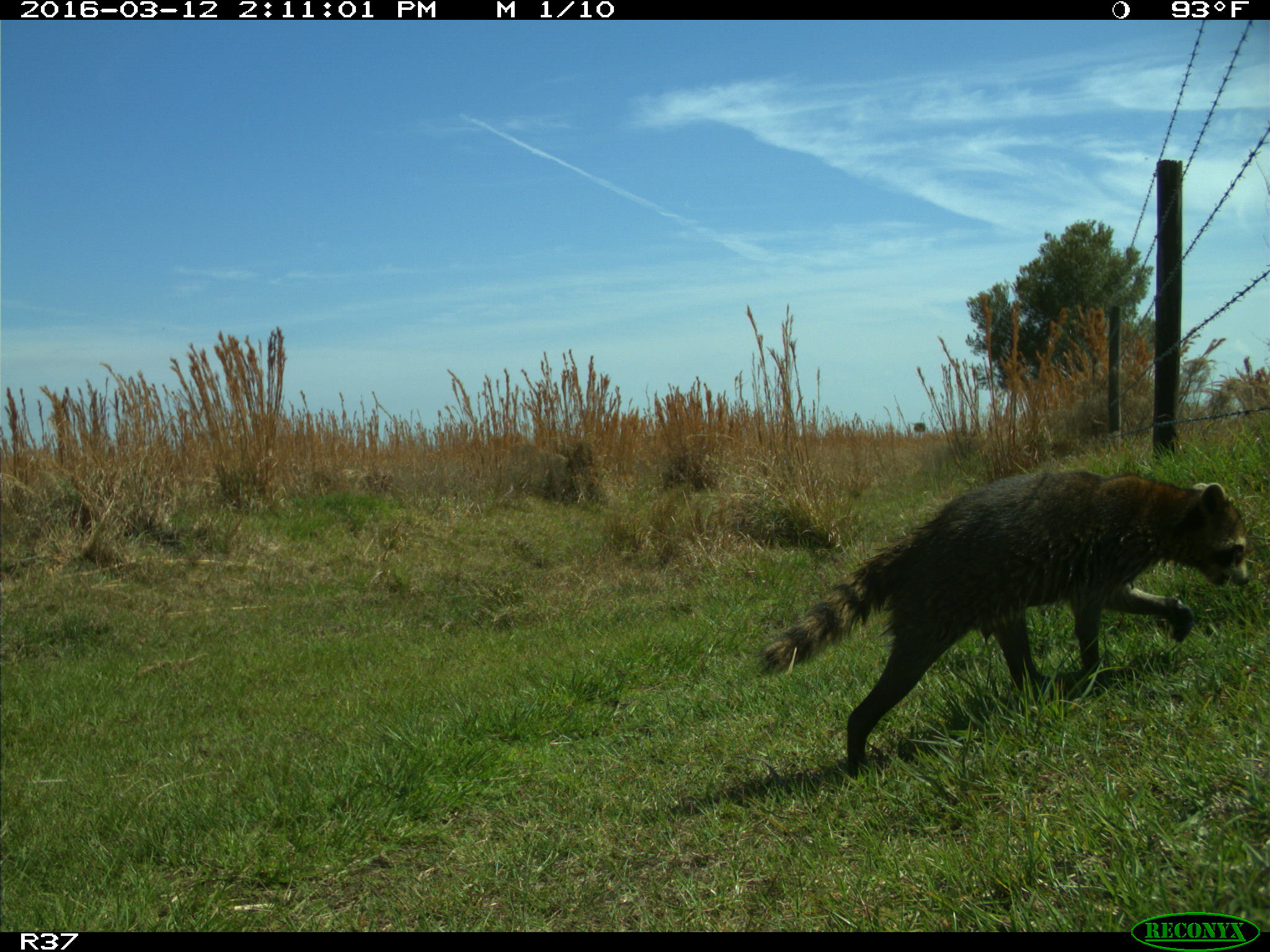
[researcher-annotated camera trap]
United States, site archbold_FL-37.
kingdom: Animalia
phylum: Chordata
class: Mammalia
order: Carnivora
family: Procyonidae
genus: Procyon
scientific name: Procyon lotor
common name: common raccoon